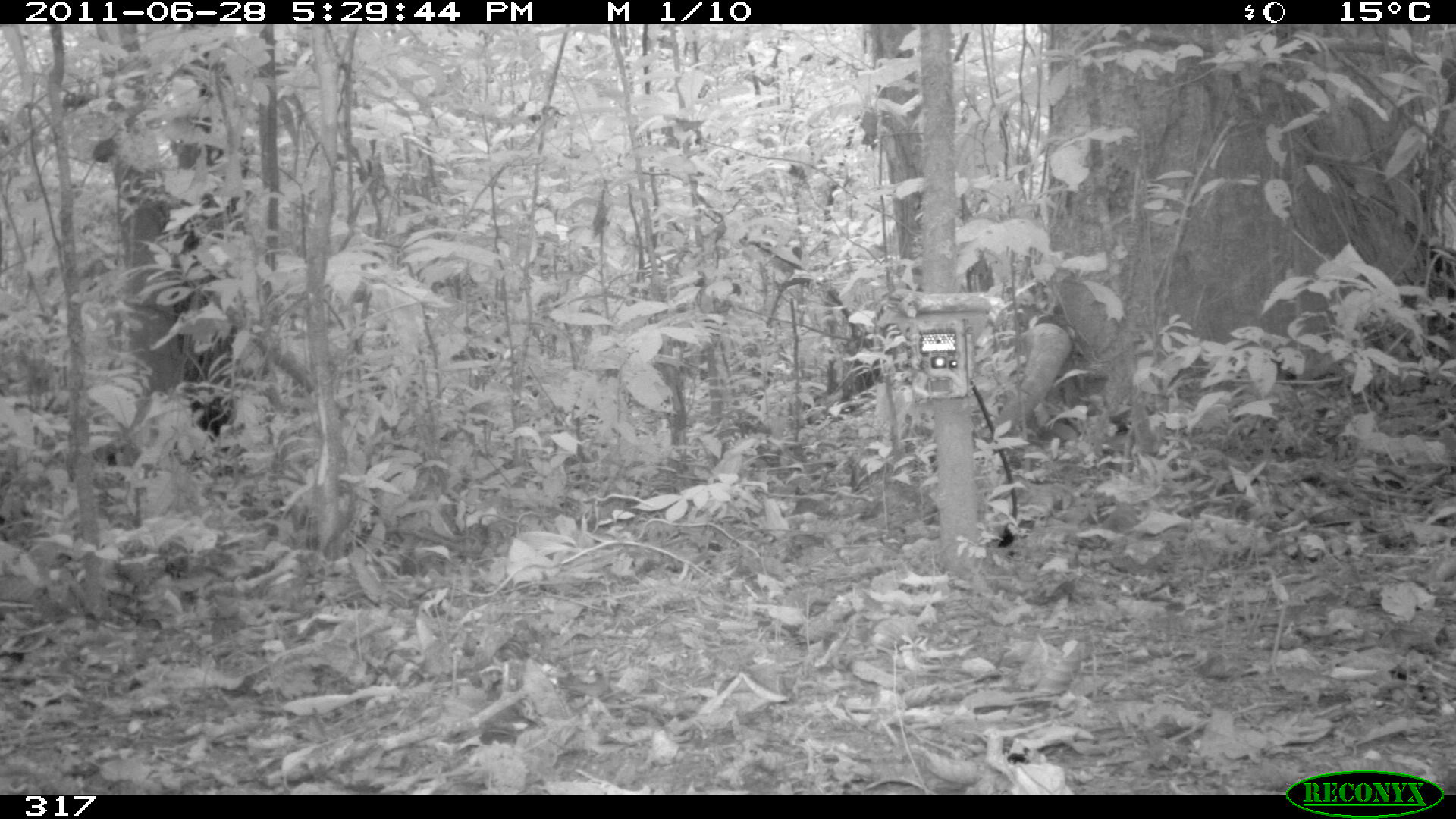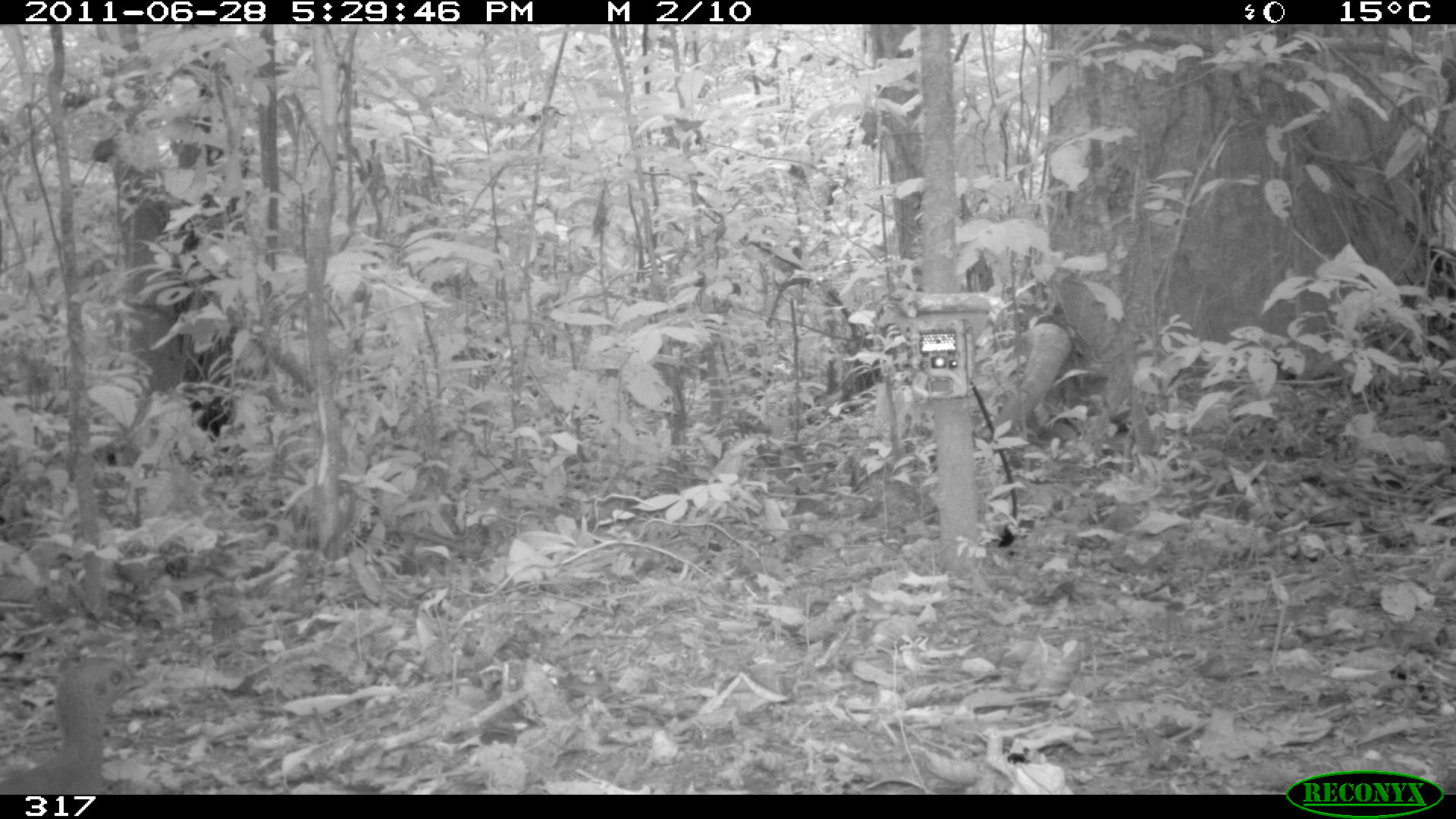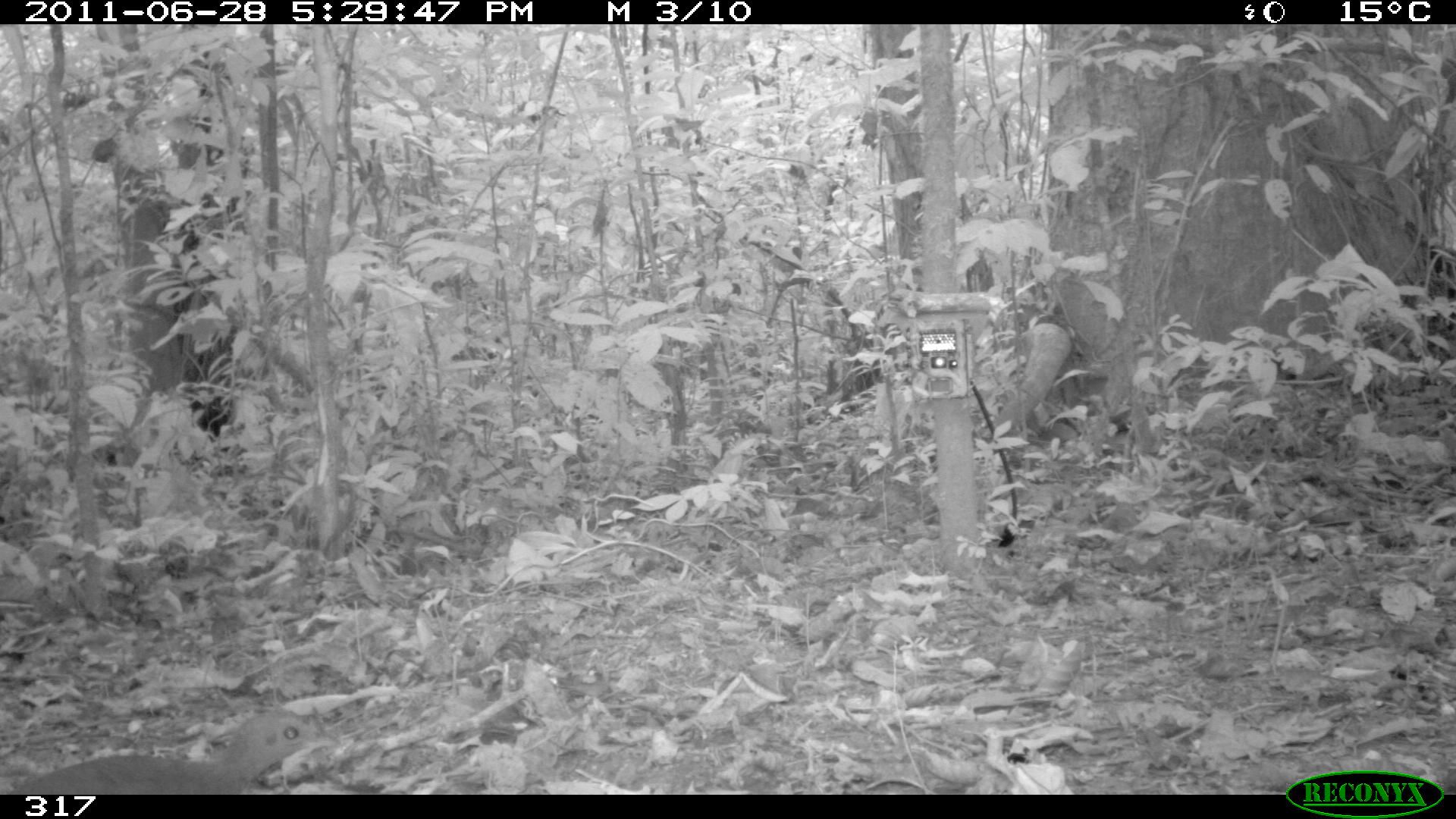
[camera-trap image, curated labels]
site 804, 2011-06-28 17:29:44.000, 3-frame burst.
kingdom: Animalia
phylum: Chordata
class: Aves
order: Galliformes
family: Phasianidae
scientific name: Phasianidae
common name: quails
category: quail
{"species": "quail (quails) (Phasianidae)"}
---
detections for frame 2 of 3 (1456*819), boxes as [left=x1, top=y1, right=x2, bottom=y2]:
quail: [left=0, top=653, right=147, bottom=794]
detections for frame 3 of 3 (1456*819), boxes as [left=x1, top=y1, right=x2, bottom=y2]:
quail: [left=0, top=706, right=340, bottom=792]